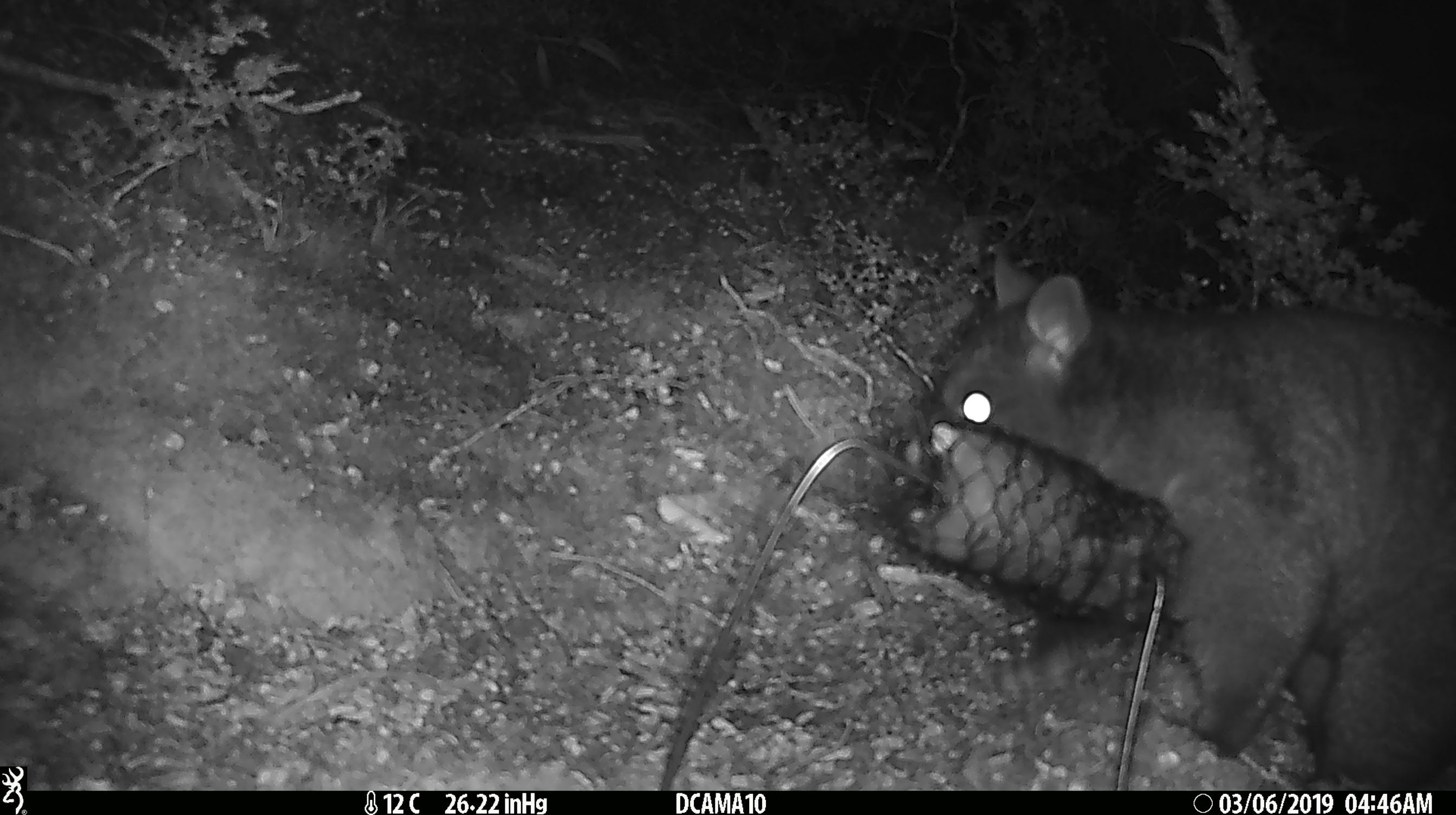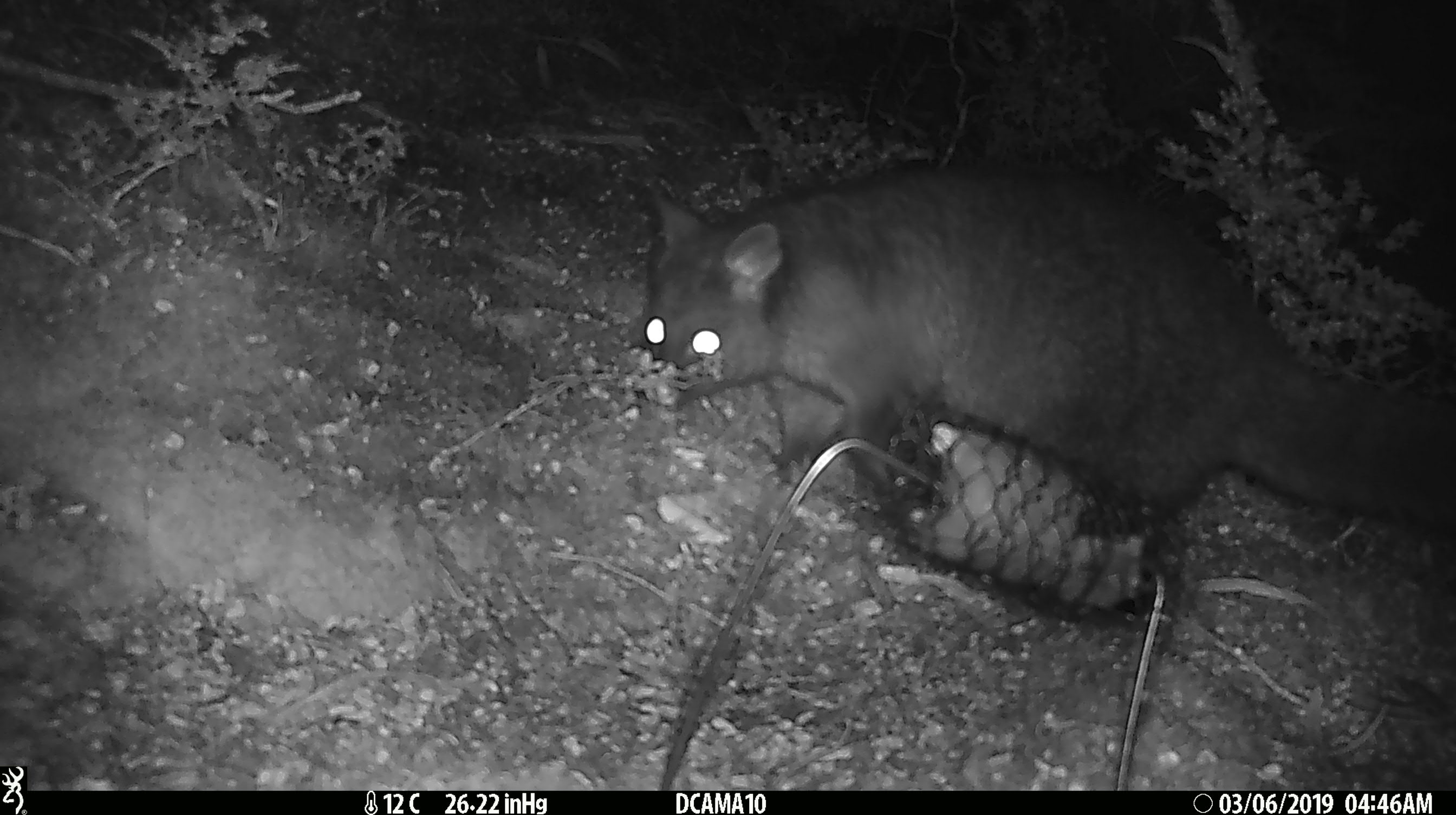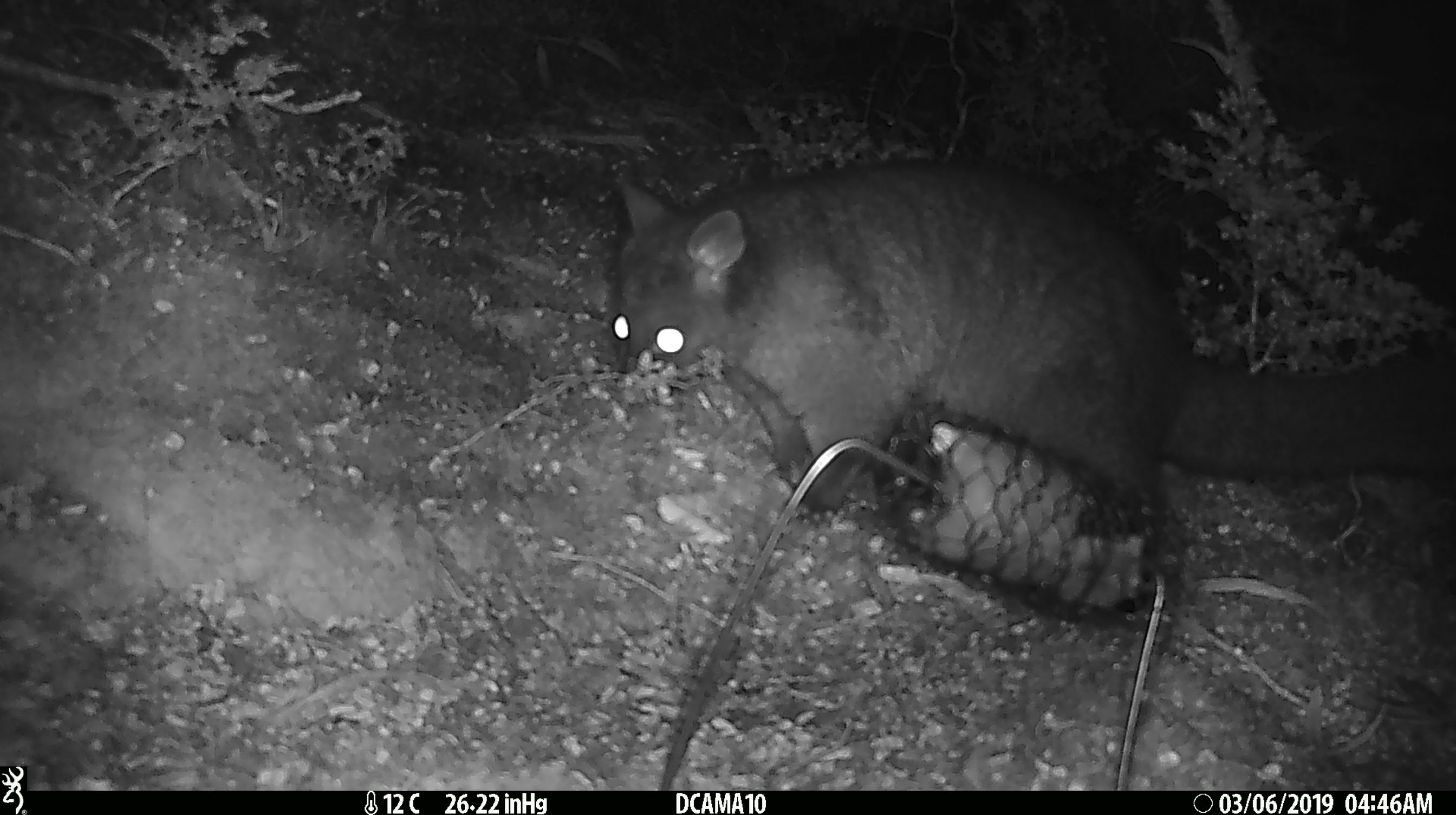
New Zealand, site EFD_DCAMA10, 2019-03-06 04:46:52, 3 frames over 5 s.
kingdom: Animalia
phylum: Chordata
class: Mammalia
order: Diprotodontia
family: Phalangeridae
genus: Trichosurus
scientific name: Trichosurus vulpecula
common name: common brushtail possum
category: possum